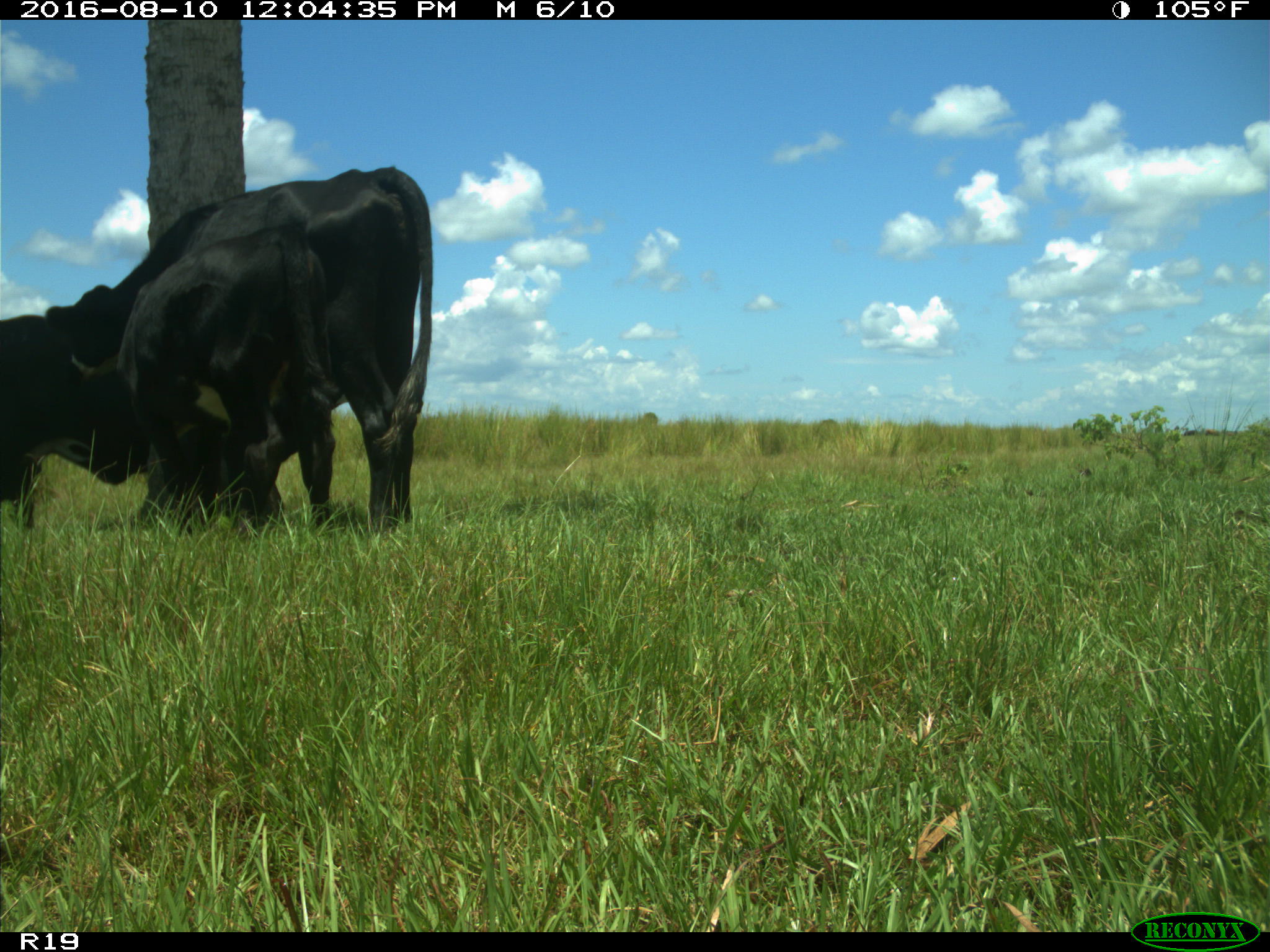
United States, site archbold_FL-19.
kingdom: Animalia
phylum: Chordata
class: Mammalia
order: Artiodactyla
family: Bovidae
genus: Bos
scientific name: Bos taurus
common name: domestic cow